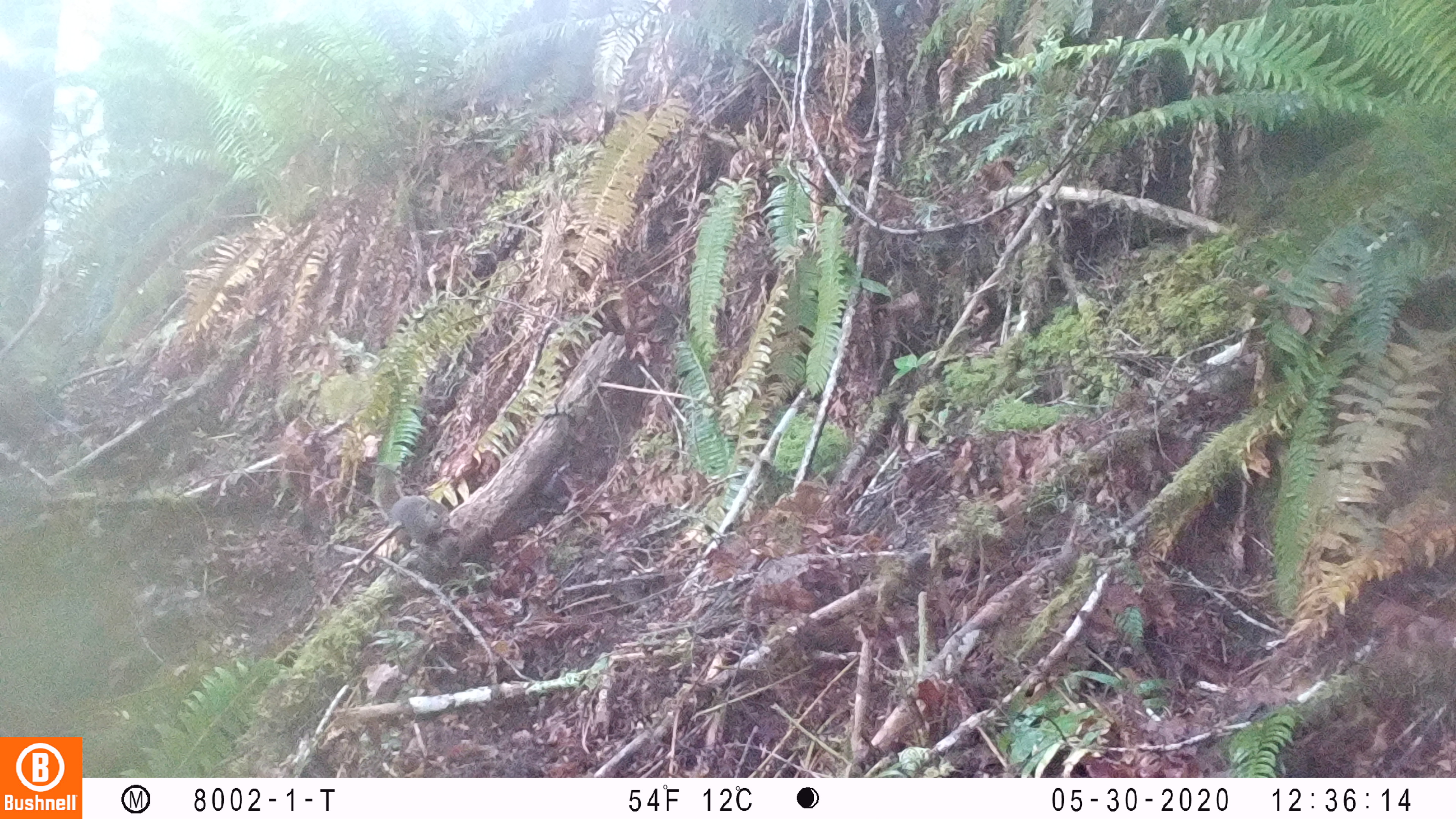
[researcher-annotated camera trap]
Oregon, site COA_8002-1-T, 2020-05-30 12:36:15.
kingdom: Animalia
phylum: Chordata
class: Mammalia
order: Rodentia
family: Sciuridae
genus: Tamiasciurus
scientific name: Tamiasciurus douglasii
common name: douglas squirrel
Douglas squirrel (Tamiasciurus douglasii).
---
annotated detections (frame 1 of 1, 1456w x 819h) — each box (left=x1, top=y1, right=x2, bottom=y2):
douglas squirrel: (left=371, top=468, right=456, bottom=557)